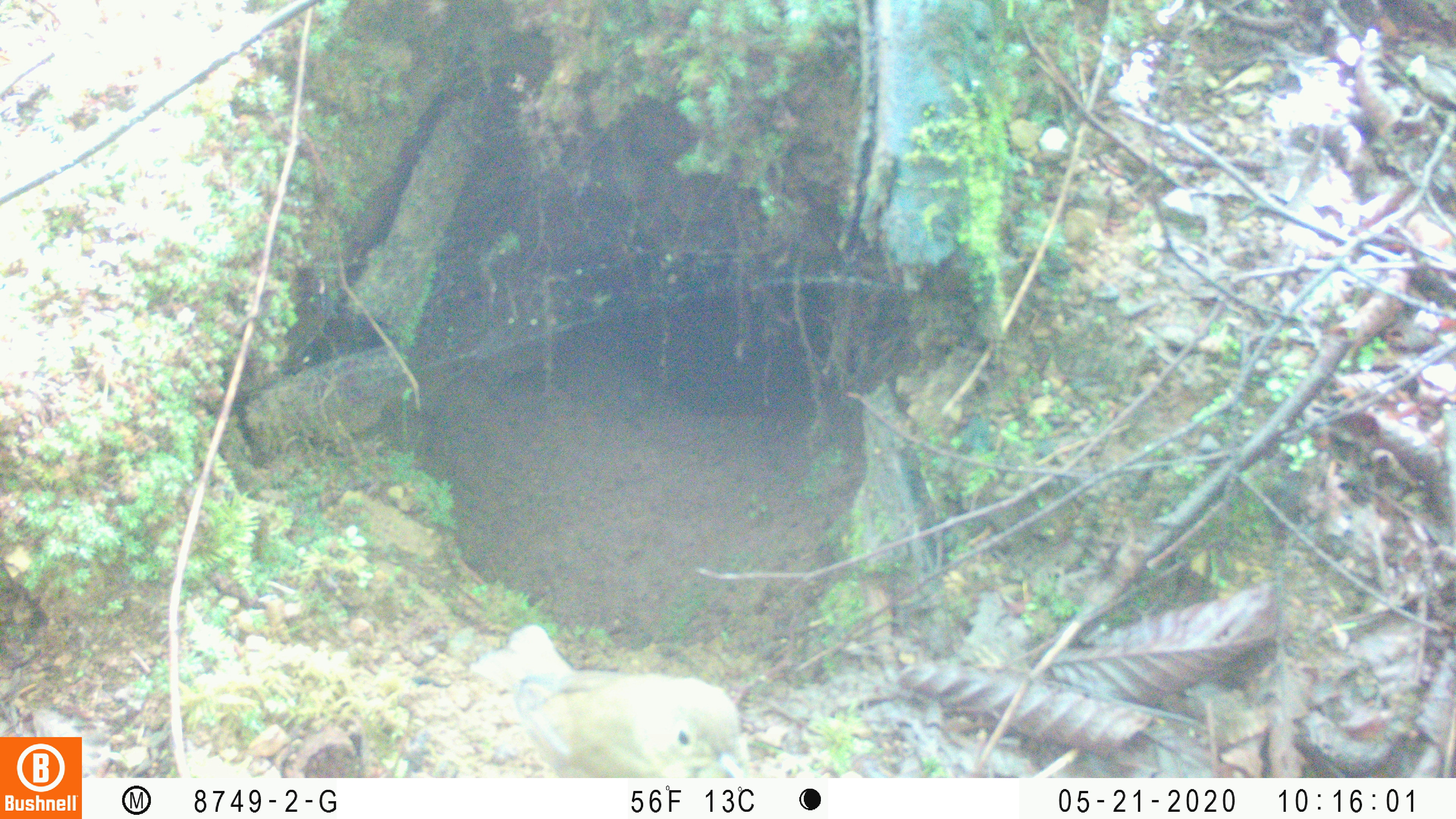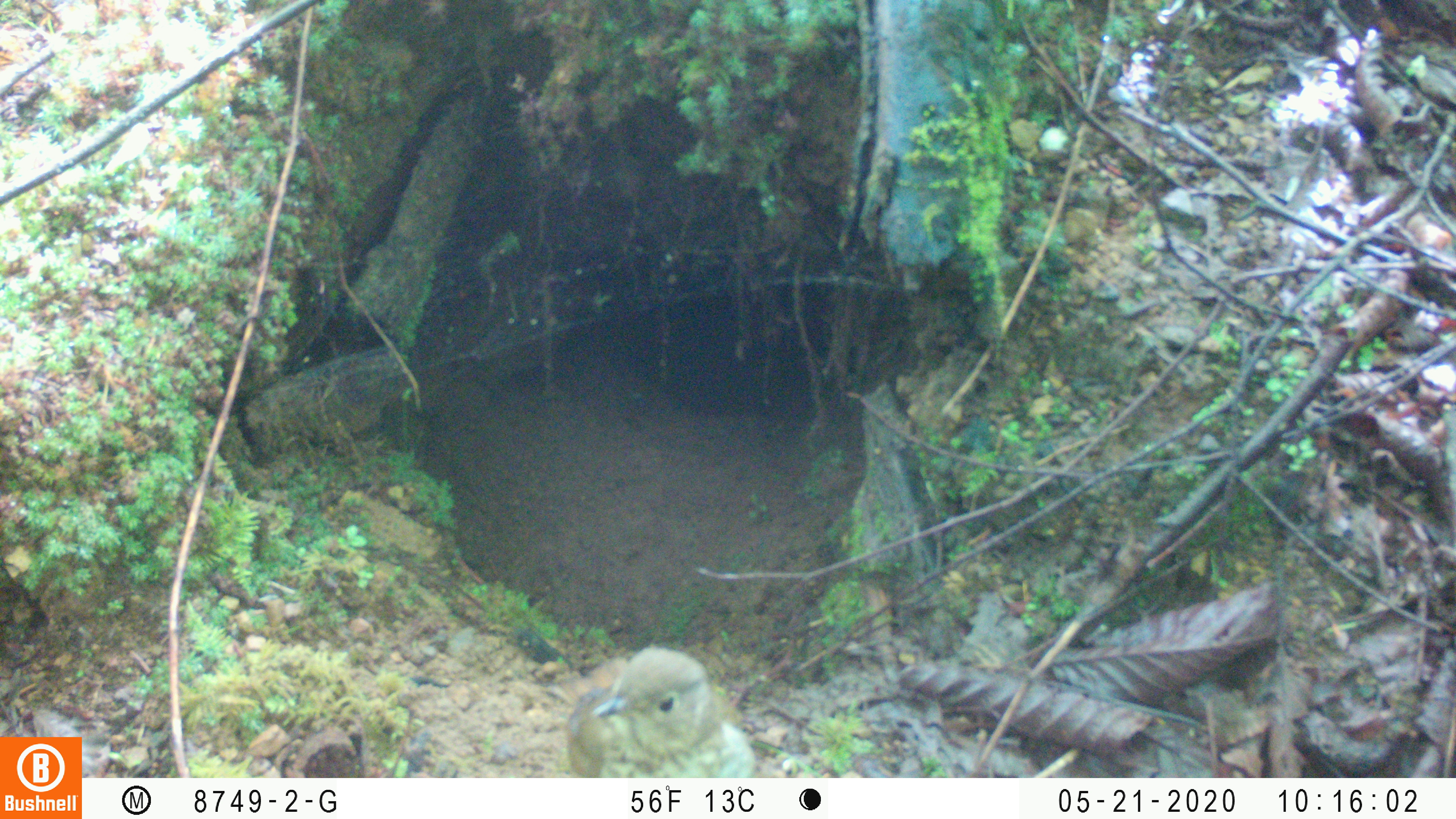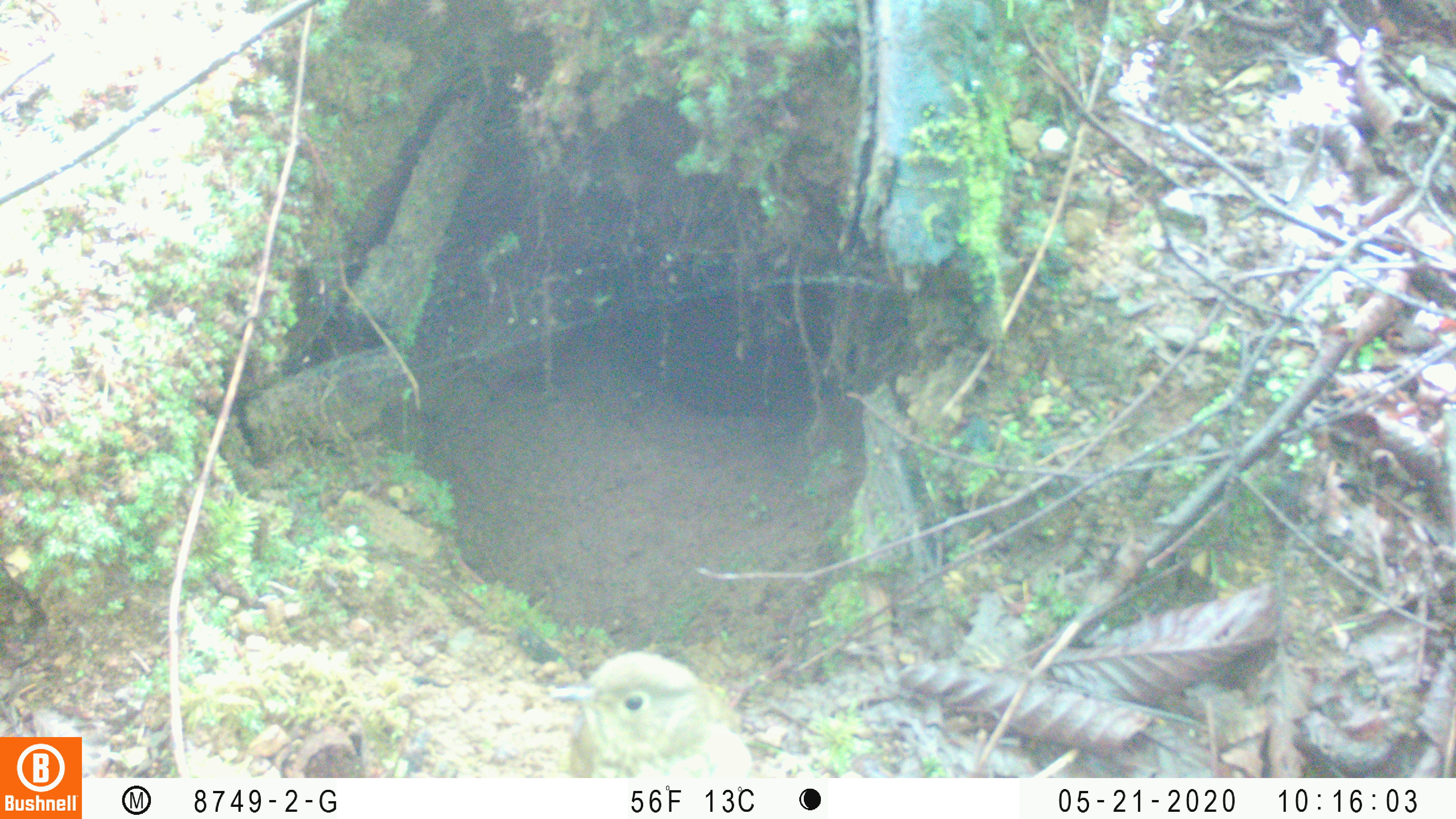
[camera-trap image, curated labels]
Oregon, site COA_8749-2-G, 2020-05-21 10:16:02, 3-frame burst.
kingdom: Animalia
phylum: Chordata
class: Aves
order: Passeriformes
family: Turdidae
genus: Catharus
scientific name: Catharus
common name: brown thrushes and nightingale-thrushes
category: catharus species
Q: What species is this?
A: Catharus species (brown thrushes and nightingale-thrushes) (Catharus).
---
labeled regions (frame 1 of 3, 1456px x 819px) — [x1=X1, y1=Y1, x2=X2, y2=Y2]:
catharus species: [x1=452, y1=612, x2=770, y2=776]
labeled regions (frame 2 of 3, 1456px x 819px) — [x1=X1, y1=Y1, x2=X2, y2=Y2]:
catharus species: [x1=554, y1=633, x2=770, y2=773]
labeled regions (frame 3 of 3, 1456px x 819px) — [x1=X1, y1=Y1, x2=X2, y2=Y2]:
catharus species: [x1=535, y1=643, x2=766, y2=774]